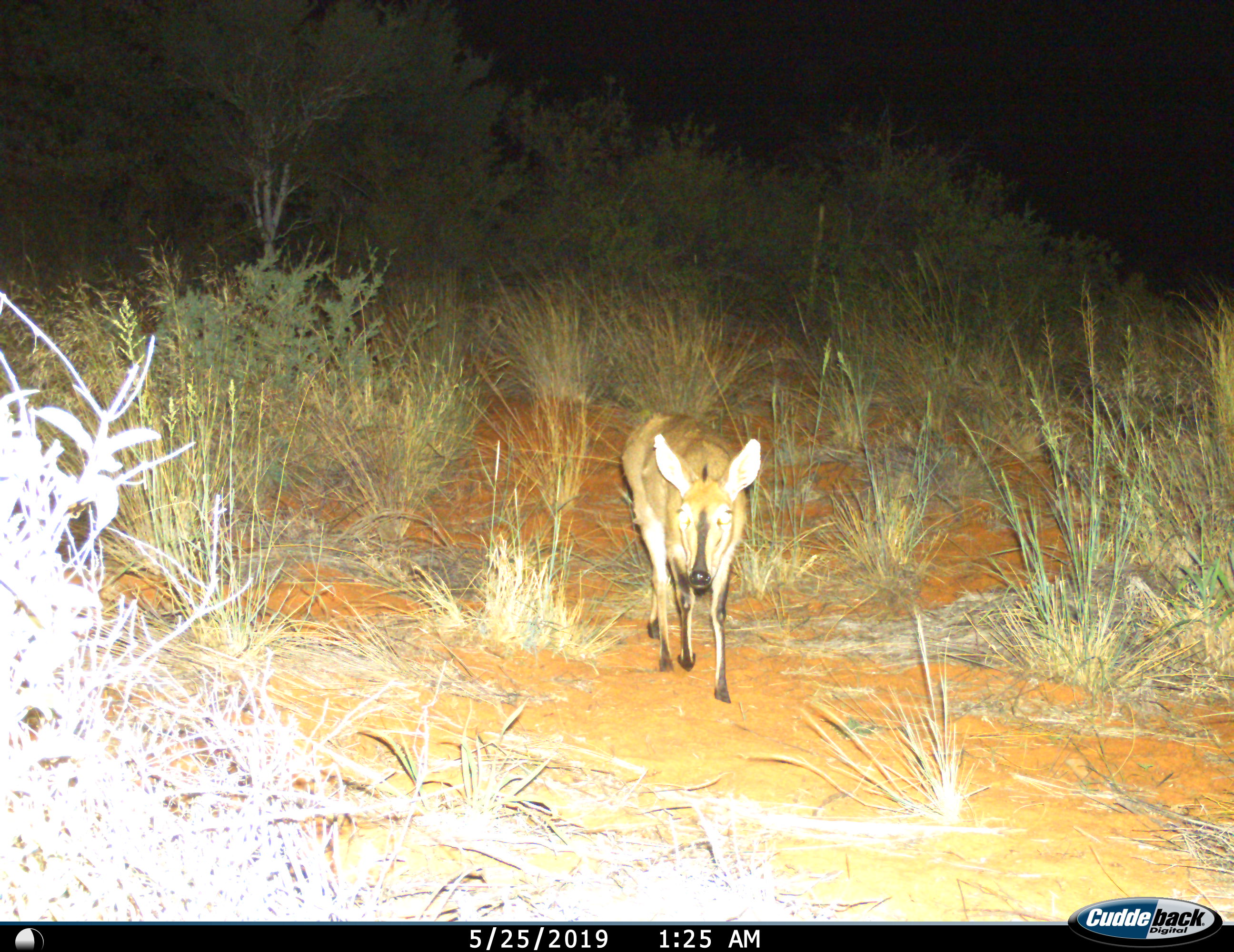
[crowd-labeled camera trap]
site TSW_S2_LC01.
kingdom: Animalia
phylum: Chordata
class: Mammalia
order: Artiodactyla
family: Bovidae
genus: Sylvicapra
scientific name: Sylvicapra grimmia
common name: common duiker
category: duikercommongrey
Duikercommongrey (common duiker) (Sylvicapra grimmia), count 1. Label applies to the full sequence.